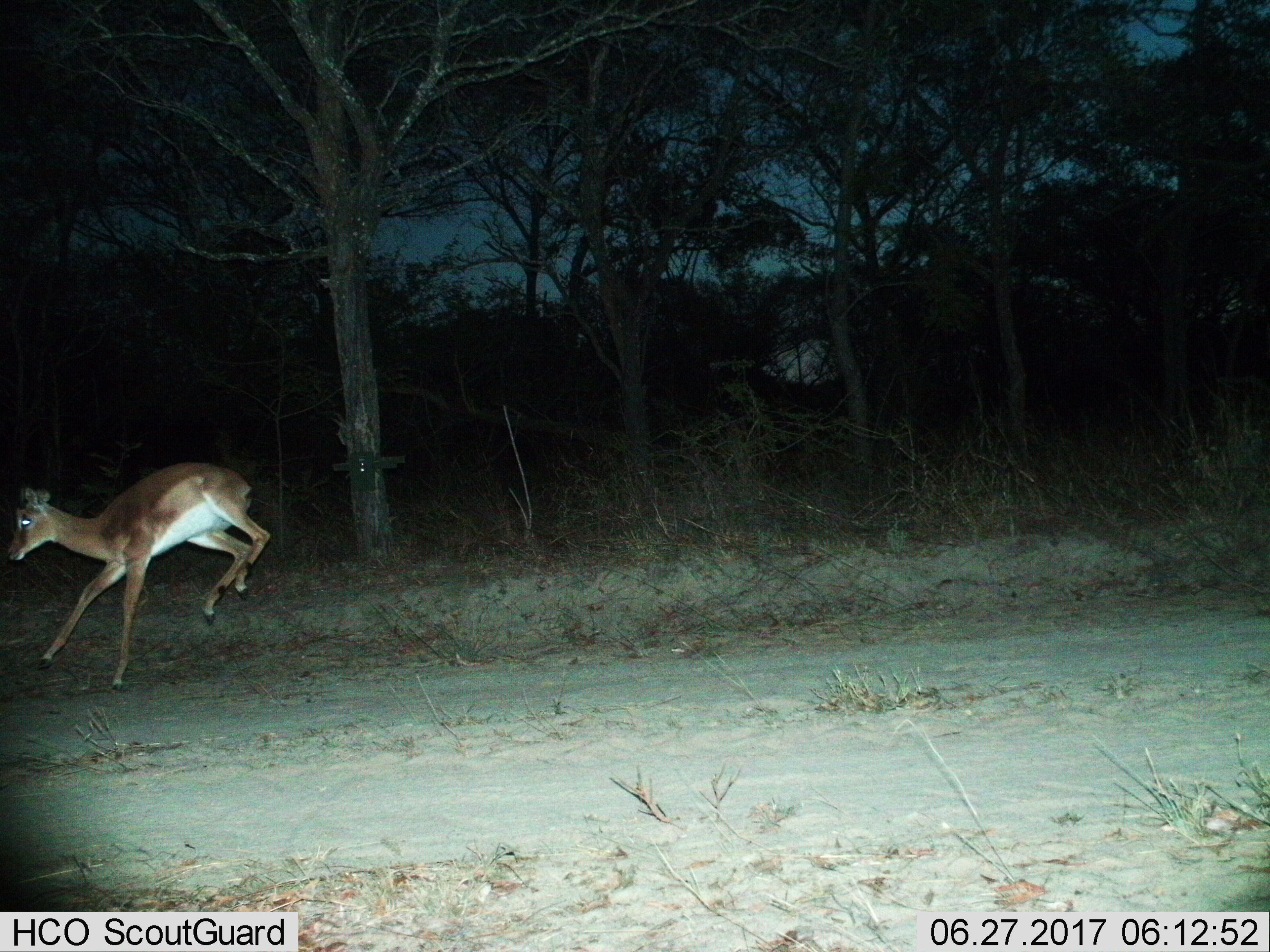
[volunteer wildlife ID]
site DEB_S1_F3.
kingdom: Animalia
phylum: Chordata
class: Mammalia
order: Artiodactyla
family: Bovidae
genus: Aepyceros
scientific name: Aepyceros melampus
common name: impala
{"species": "impala (Aepyceros melampus)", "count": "1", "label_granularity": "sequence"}